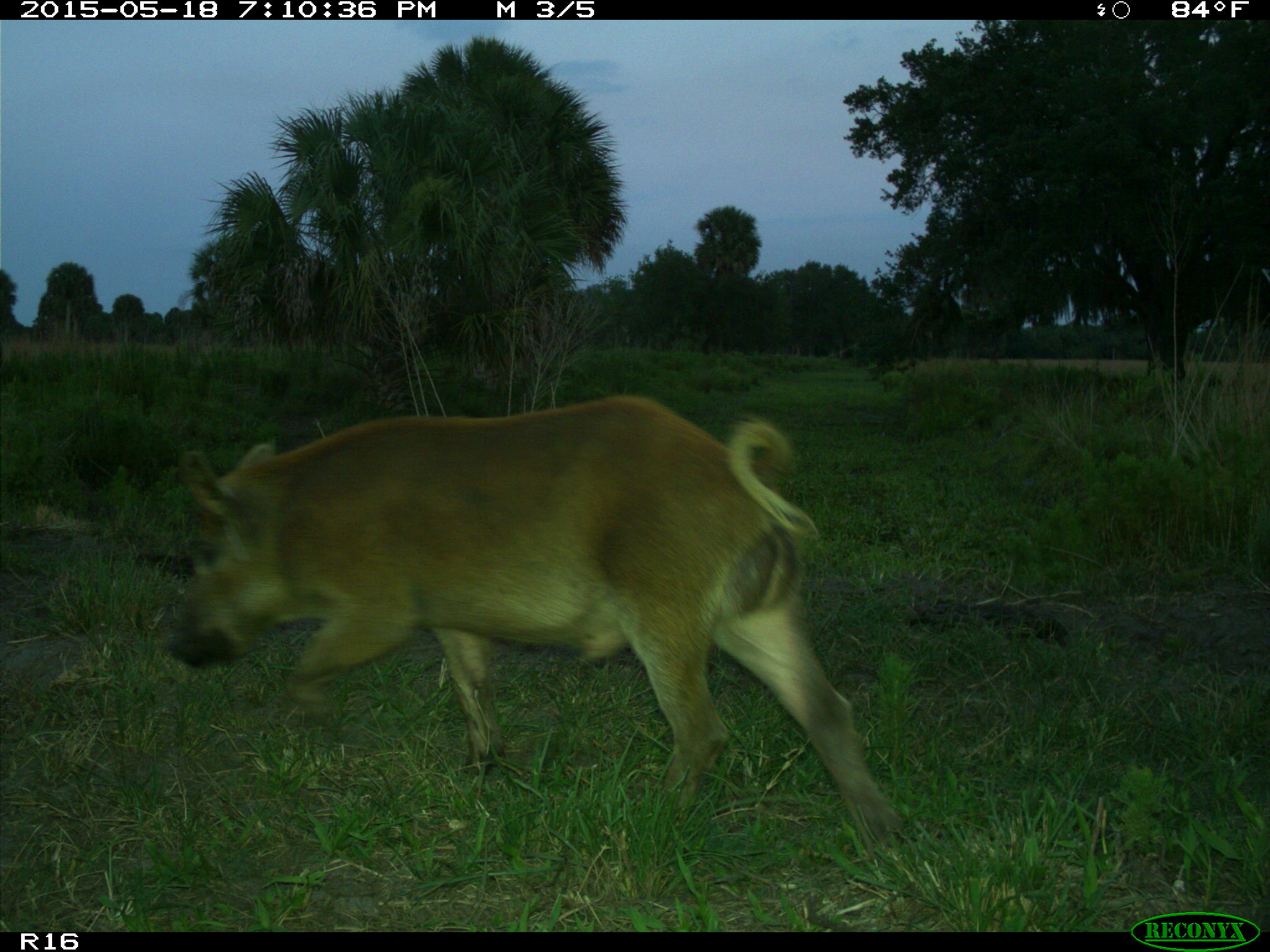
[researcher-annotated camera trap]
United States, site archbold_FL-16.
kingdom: Animalia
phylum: Chordata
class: Mammalia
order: Artiodactyla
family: Suidae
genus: Sus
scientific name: Sus scrofa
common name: wild boar